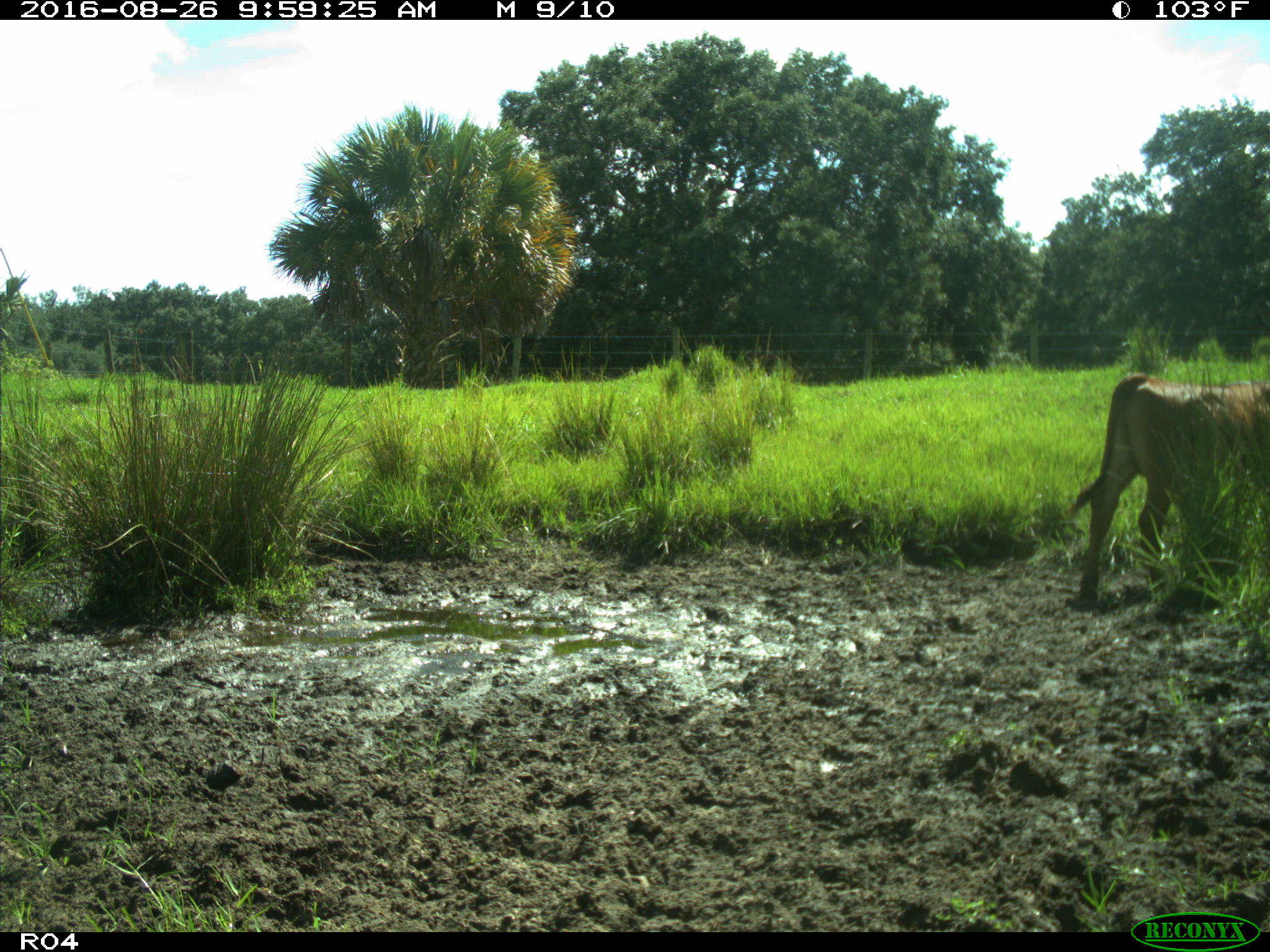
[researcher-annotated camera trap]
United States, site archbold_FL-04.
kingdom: Animalia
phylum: Chordata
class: Mammalia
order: Artiodactyla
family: Bovidae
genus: Bos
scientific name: Bos taurus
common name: domestic cow